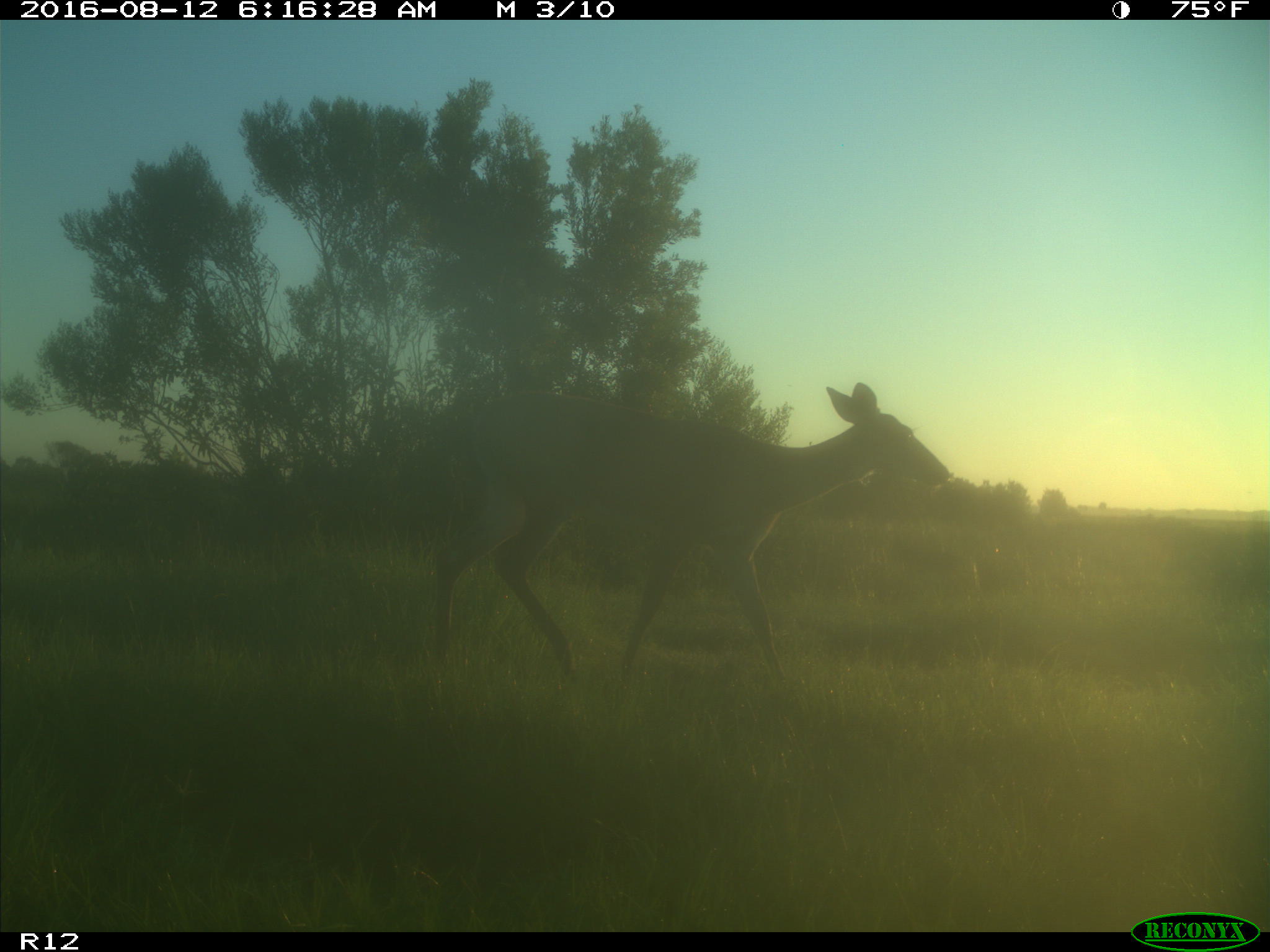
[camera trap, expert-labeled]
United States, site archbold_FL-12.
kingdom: Animalia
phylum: Chordata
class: Mammalia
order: Artiodactyla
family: Cervidae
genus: Odocoileus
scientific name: Odocoileus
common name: deer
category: unidentified deer